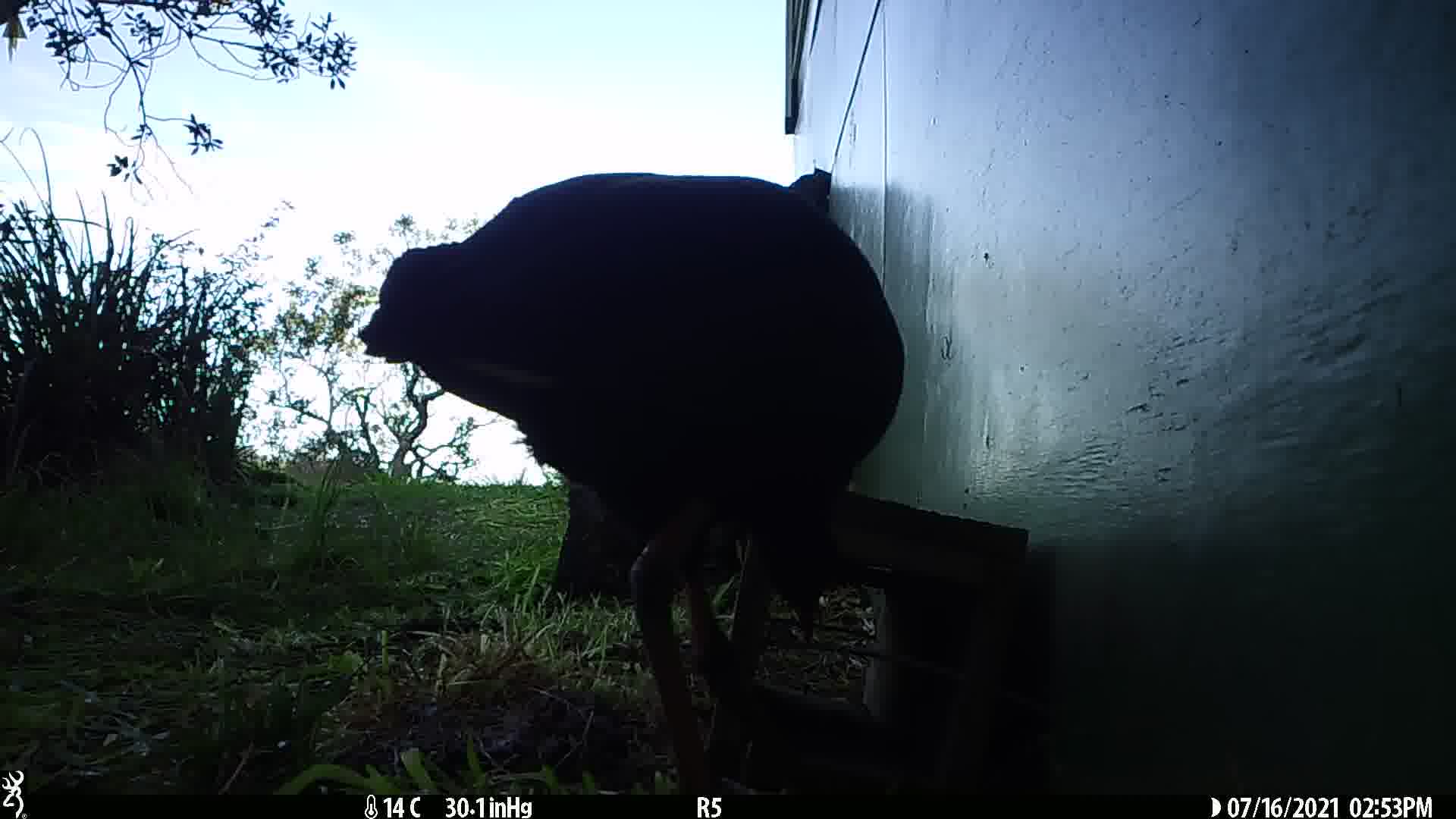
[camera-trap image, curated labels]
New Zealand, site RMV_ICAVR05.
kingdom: Animalia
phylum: Chordata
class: Aves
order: Gruiformes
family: Rallidae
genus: Porphyrio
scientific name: Porphyrio melanotus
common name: australasian swamphen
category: pukeko